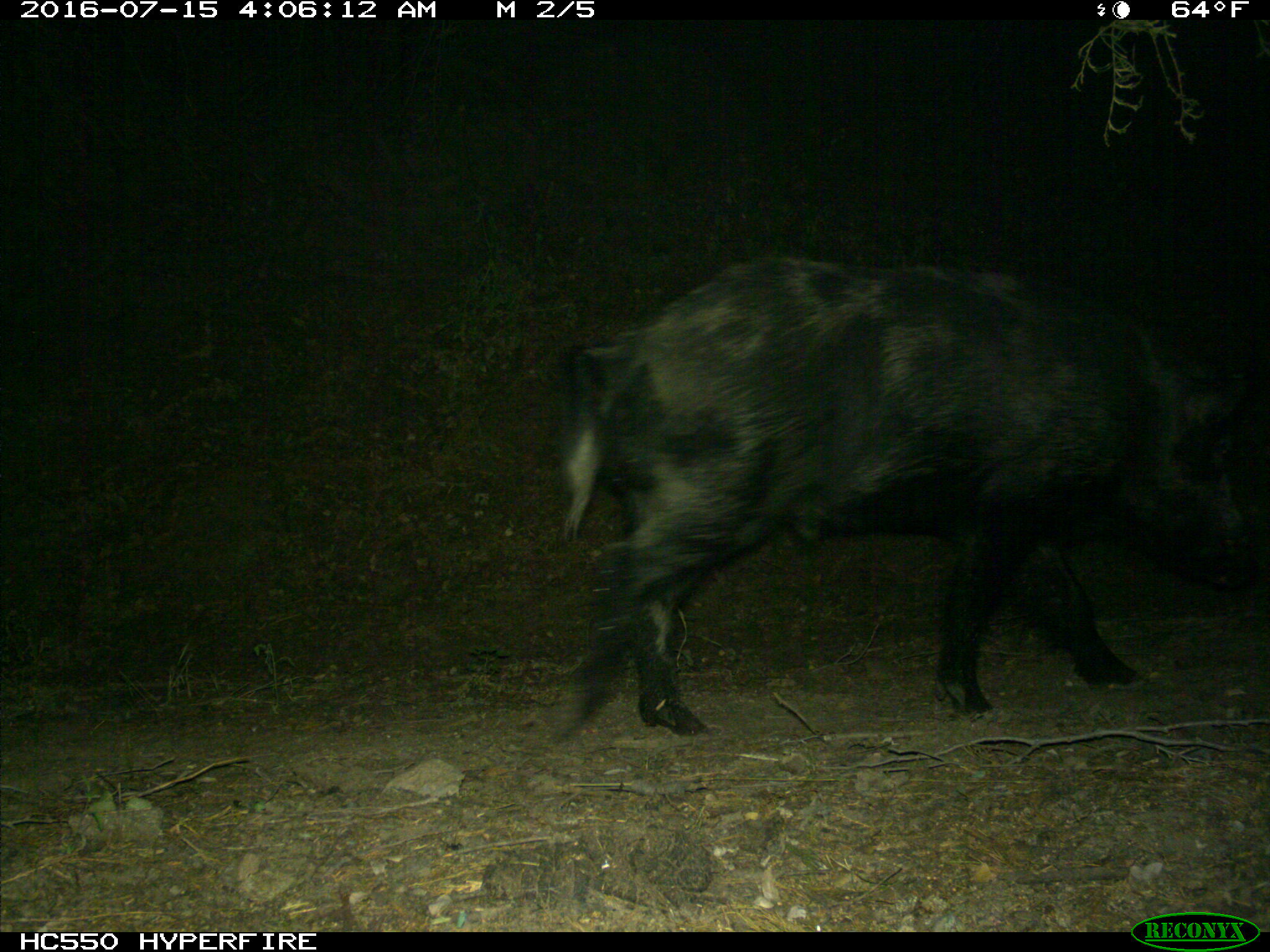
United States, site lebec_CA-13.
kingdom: Animalia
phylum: Chordata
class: Mammalia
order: Artiodactyla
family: Suidae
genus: Sus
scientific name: Sus scrofa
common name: wild boar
Sus scrofa (wild boar).